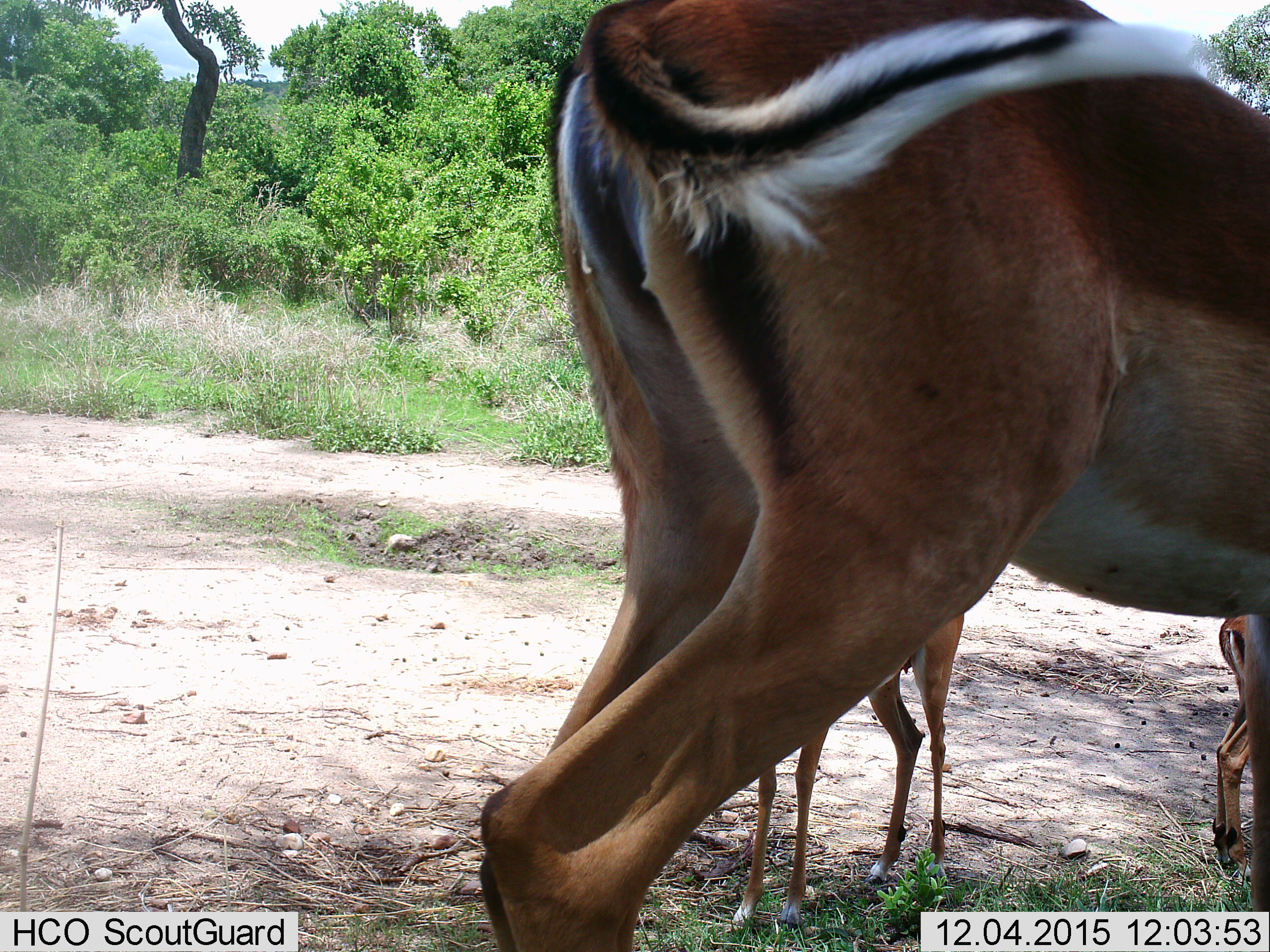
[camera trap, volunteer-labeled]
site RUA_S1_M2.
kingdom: Animalia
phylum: Chordata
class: Mammalia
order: Artiodactyla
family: Bovidae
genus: Aepyceros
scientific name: Aepyceros melampus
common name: impala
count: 3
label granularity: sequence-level